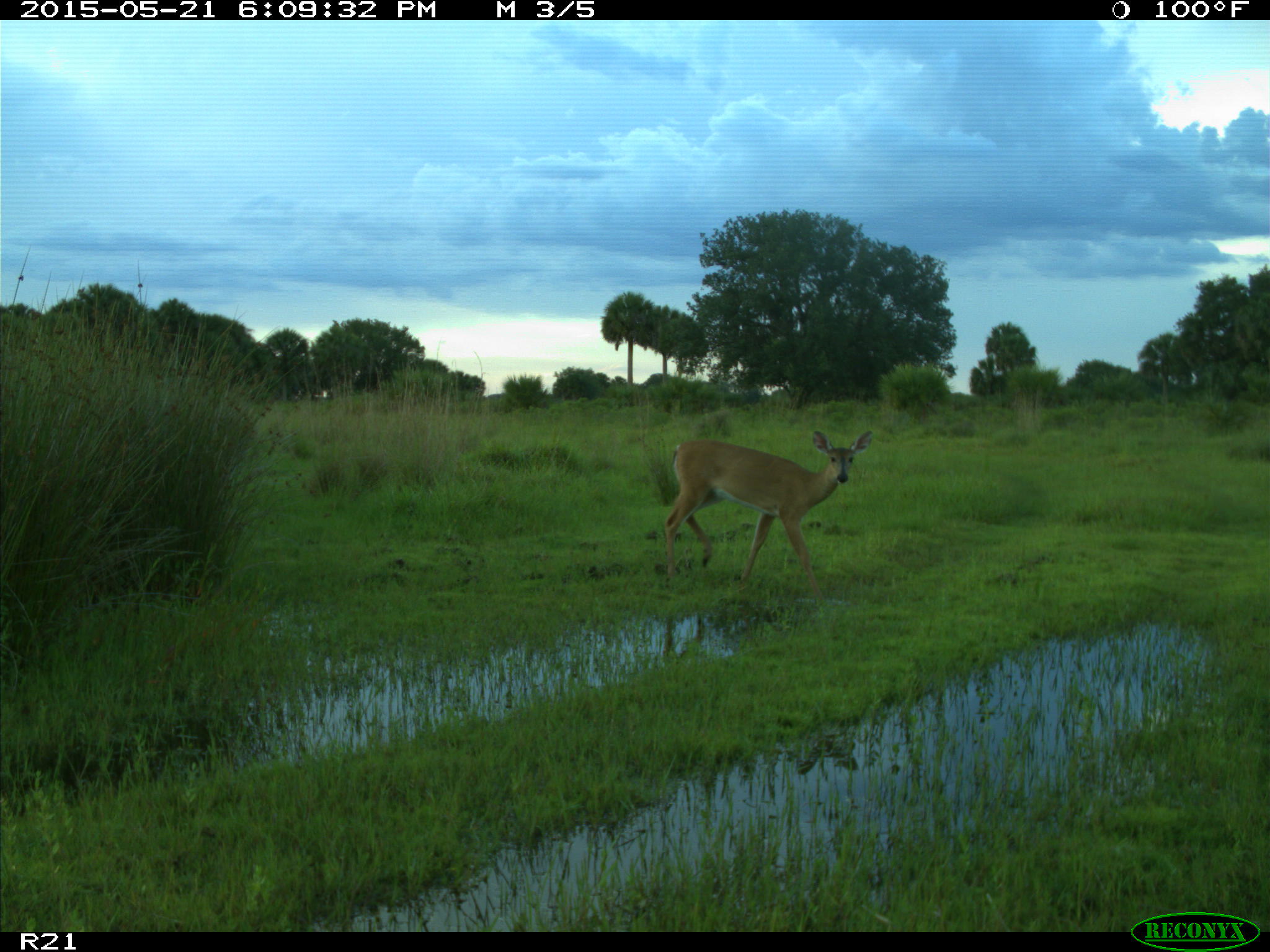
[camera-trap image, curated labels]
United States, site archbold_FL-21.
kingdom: Animalia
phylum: Chordata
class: Mammalia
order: Artiodactyla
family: Cervidae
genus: Odocoileus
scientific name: Odocoileus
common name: deer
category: unidentified deer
Unidentified deer (deer) (Odocoileus).